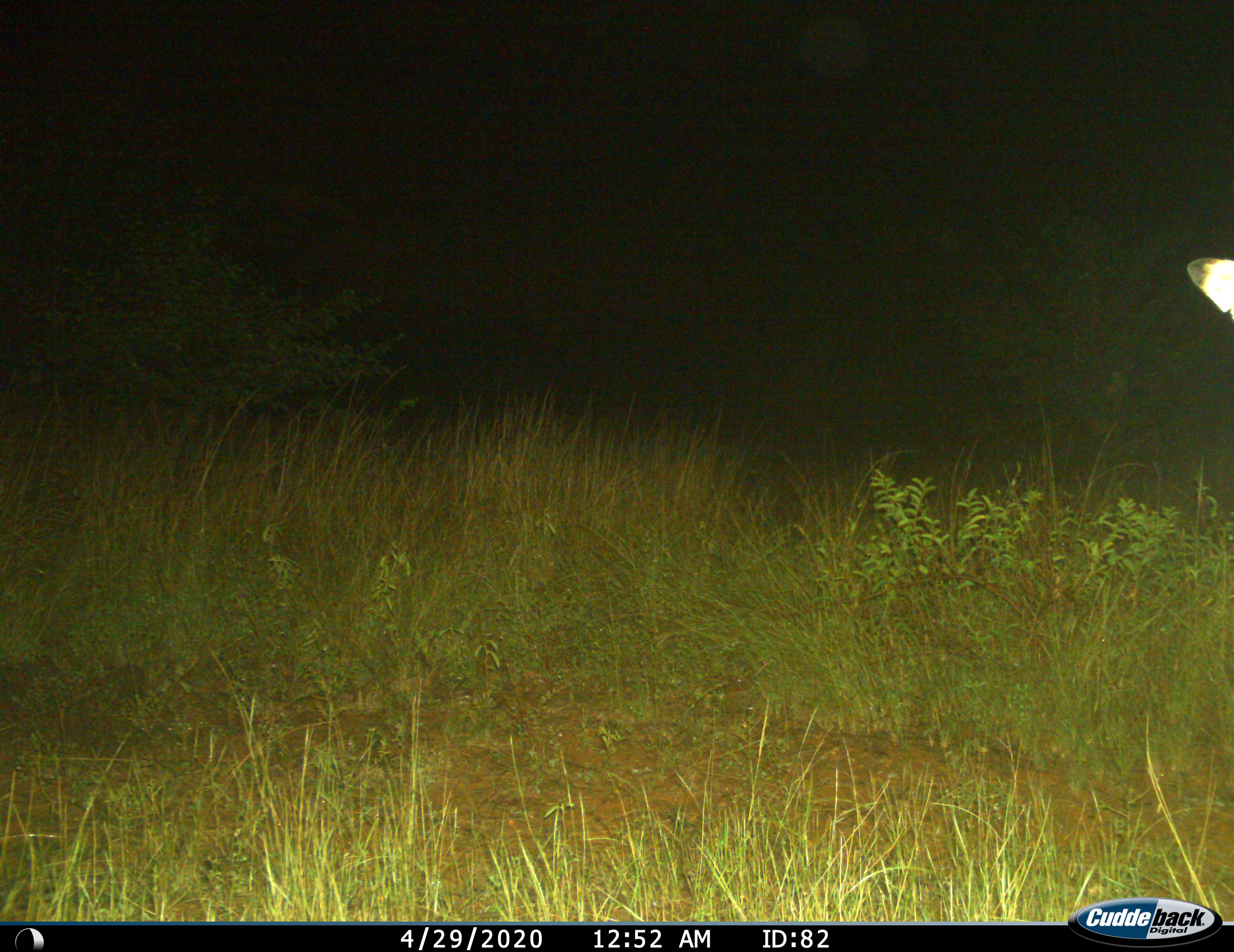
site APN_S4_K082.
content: unidentified animal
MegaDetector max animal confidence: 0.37